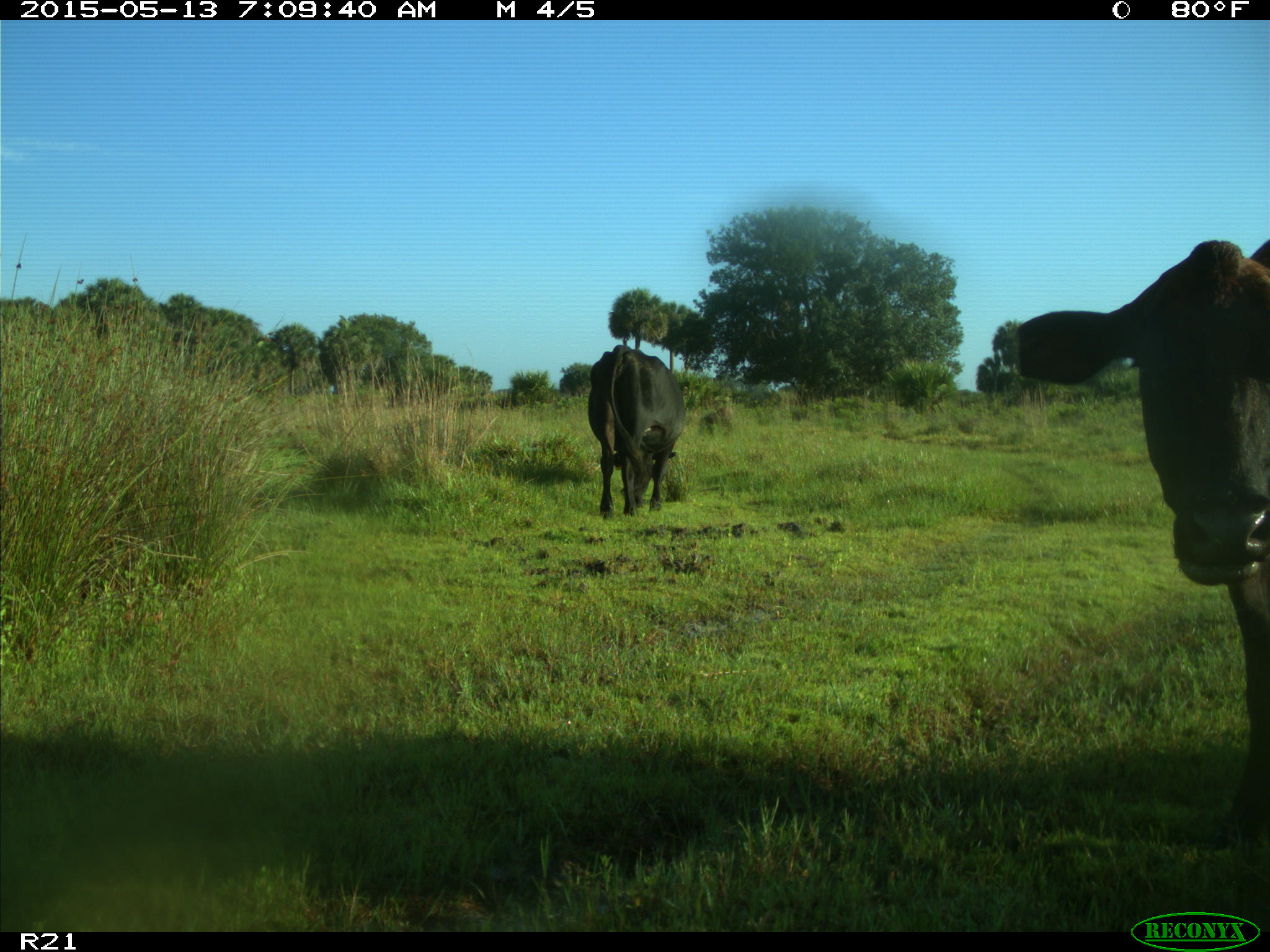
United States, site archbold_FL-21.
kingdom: Animalia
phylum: Chordata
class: Mammalia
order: Artiodactyla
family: Bovidae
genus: Bos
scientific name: Bos taurus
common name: domestic cow